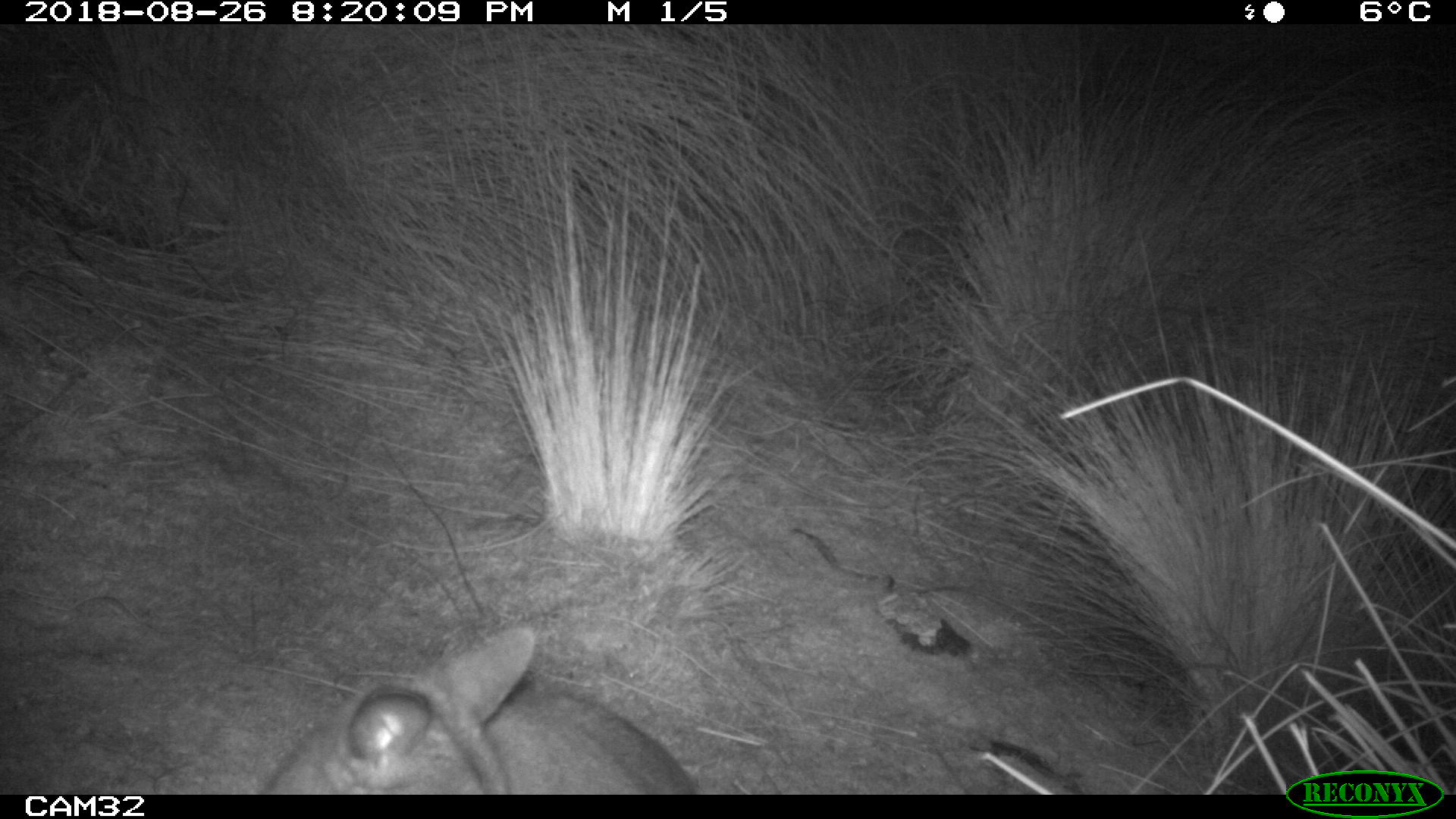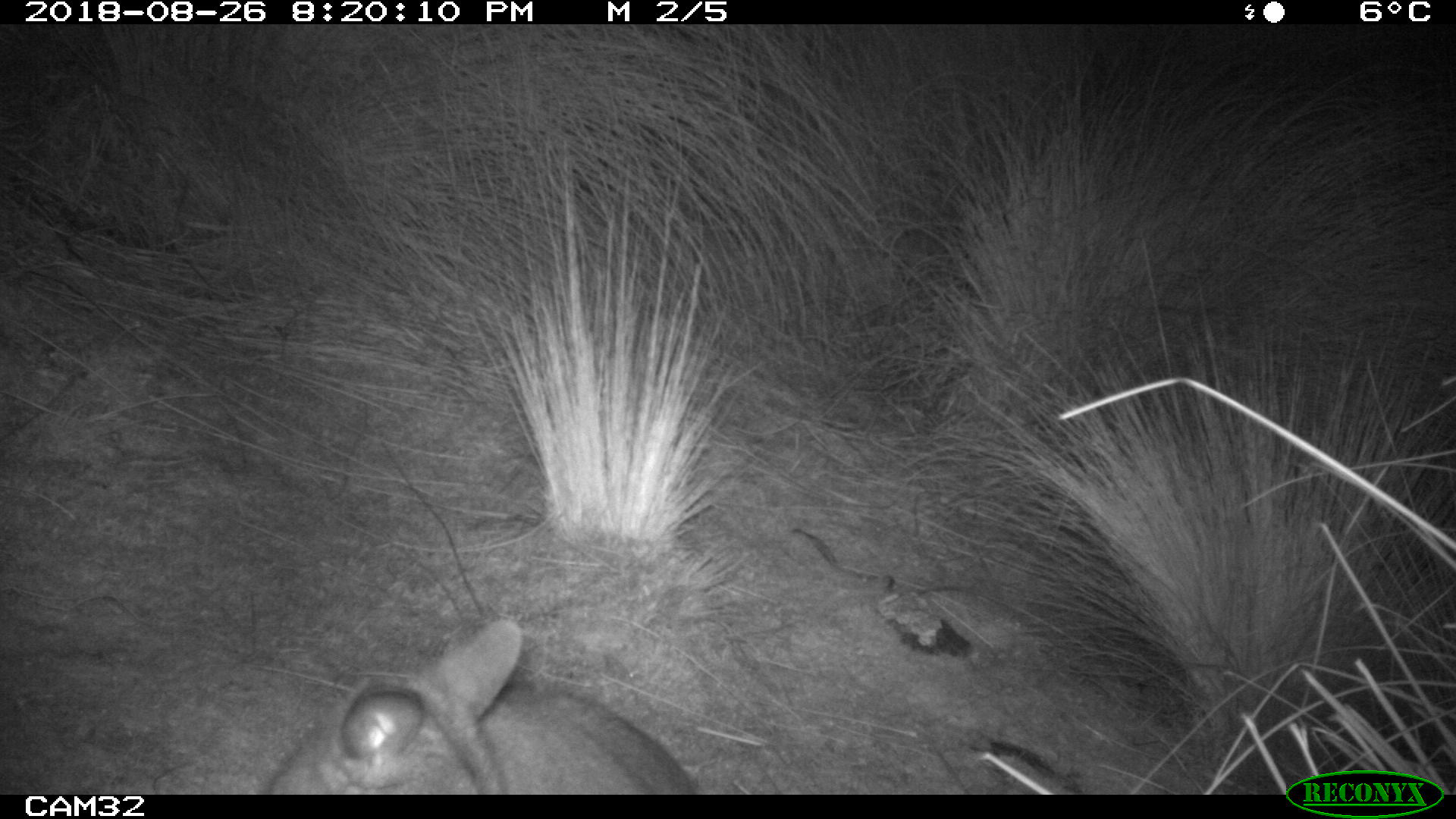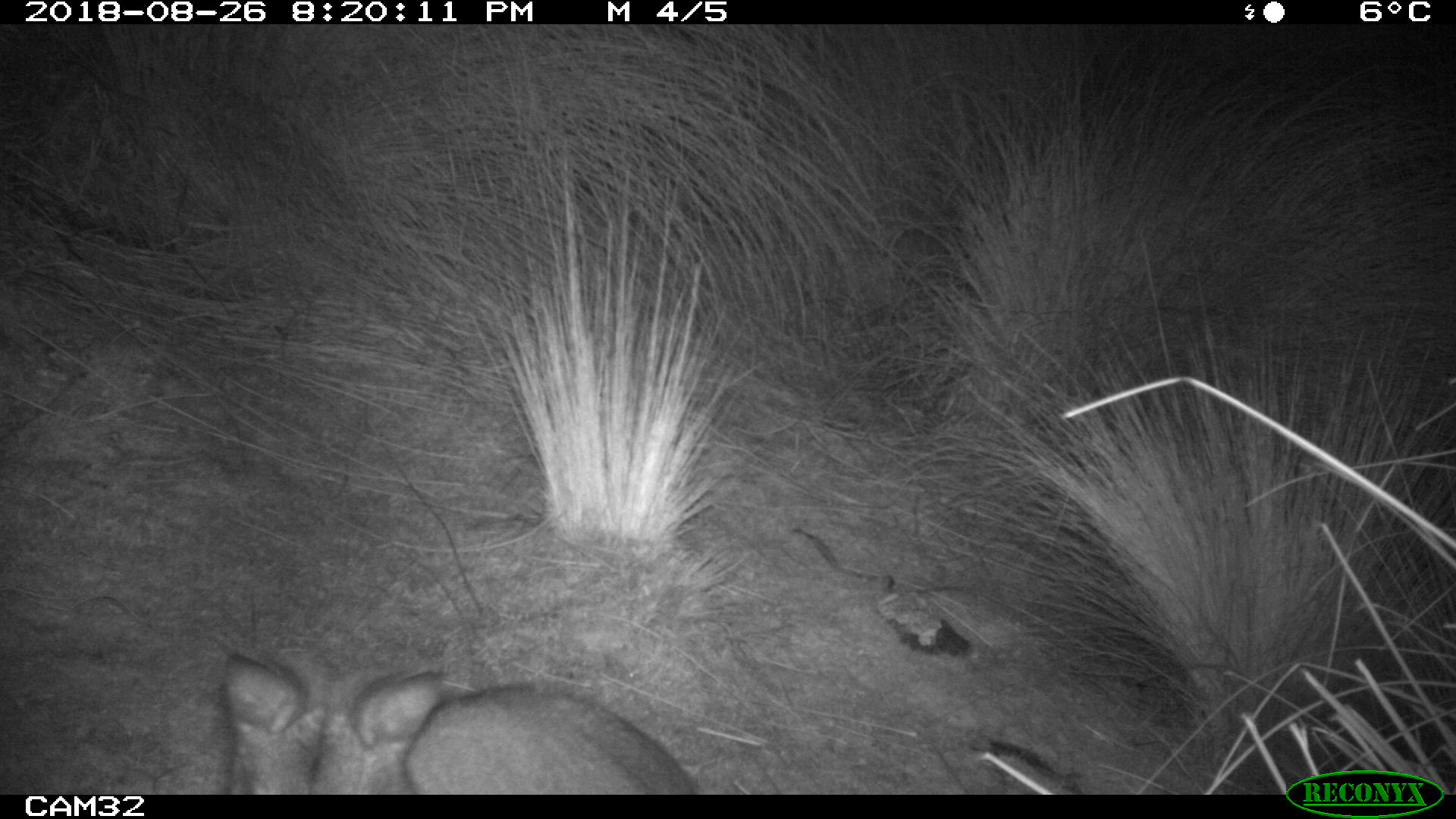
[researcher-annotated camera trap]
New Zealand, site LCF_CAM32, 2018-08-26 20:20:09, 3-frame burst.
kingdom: Animalia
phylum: Chordata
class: Mammalia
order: Diprotodontia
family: Macropodidae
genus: Notamacropus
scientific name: Notamacropus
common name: wallaby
Wallaby (Notamacropus).